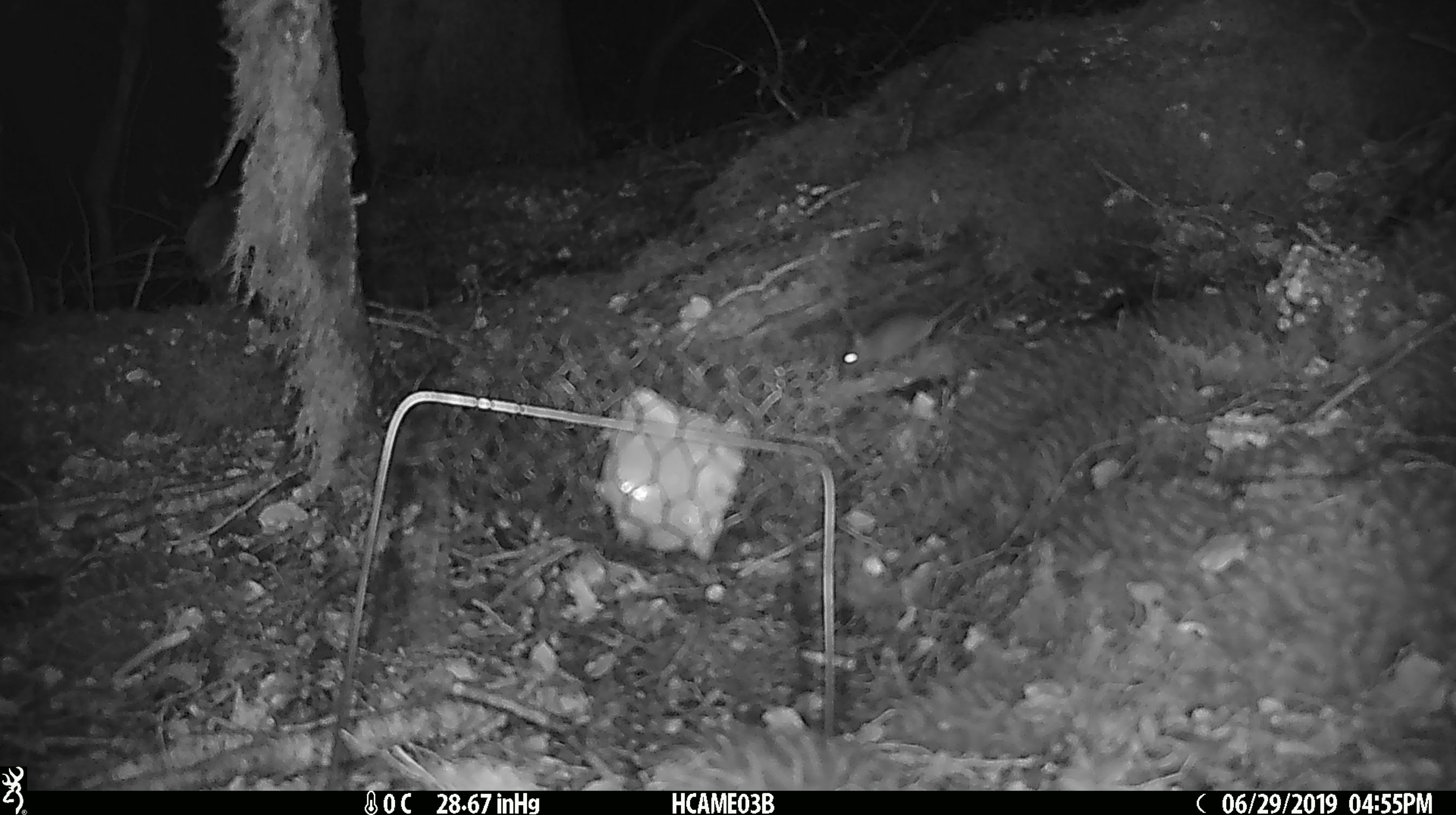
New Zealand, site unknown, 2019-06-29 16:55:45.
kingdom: Animalia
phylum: Chordata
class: Mammalia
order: Rodentia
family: Muridae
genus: Mus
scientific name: Mus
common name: mouse